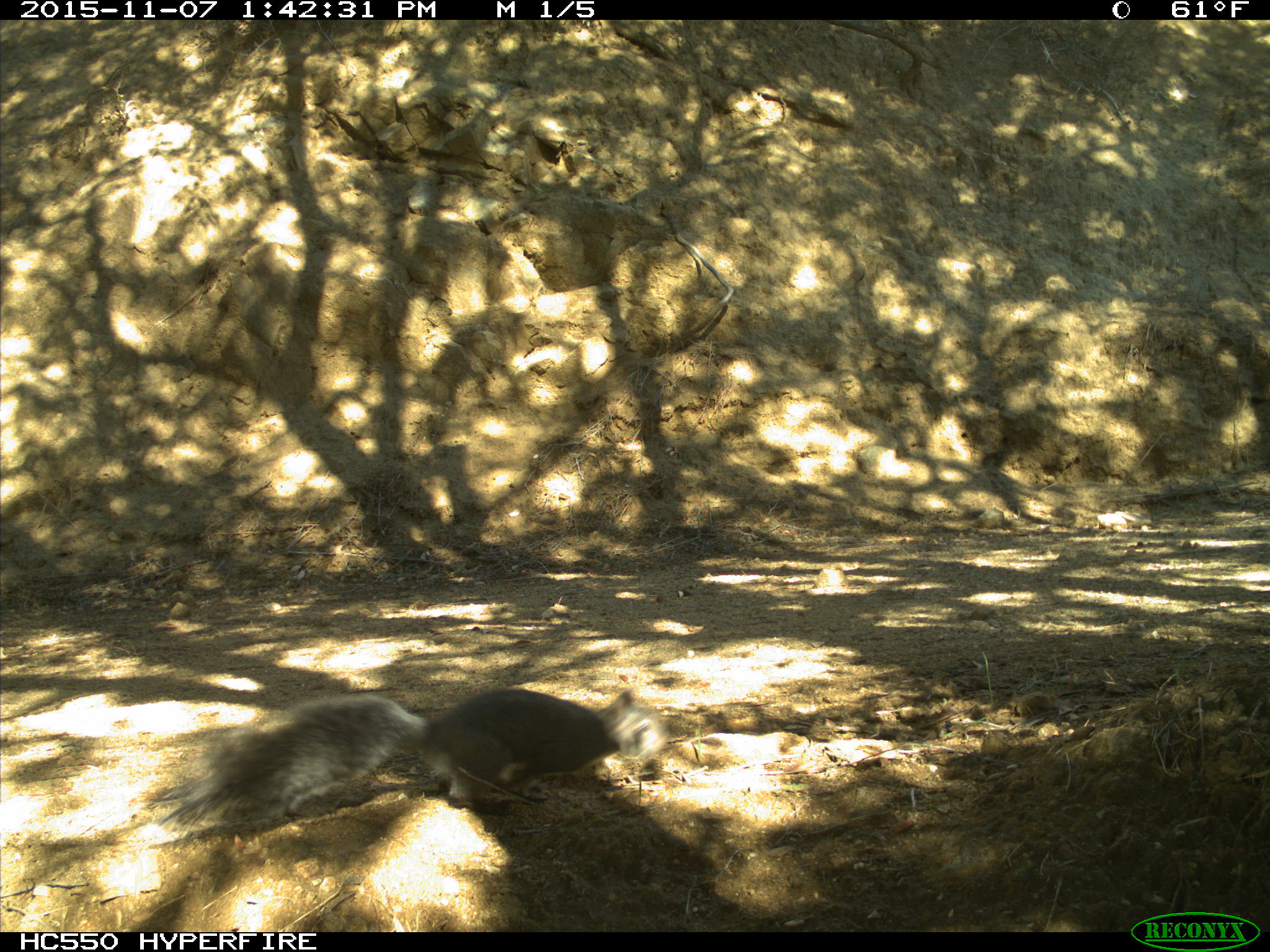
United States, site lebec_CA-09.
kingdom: Animalia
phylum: Chordata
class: Mammalia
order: Rodentia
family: Sciuridae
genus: Sciurus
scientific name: Sciurus carolinensis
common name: eastern gray squirrel